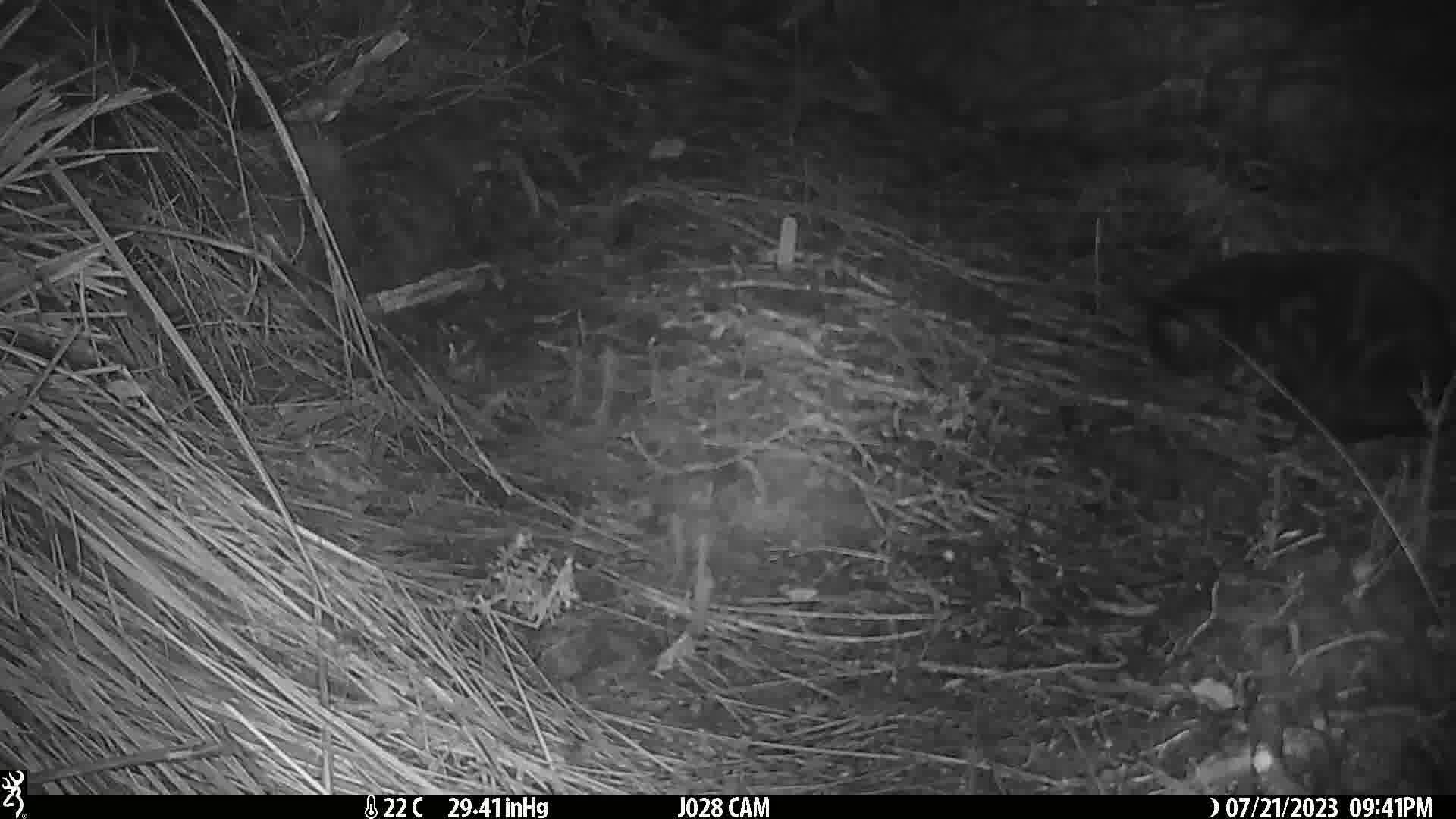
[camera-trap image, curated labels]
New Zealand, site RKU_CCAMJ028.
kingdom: Animalia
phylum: Chordata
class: Mammalia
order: Carnivora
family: Felidae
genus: Felis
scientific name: Felis catus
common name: domestic cat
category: cat